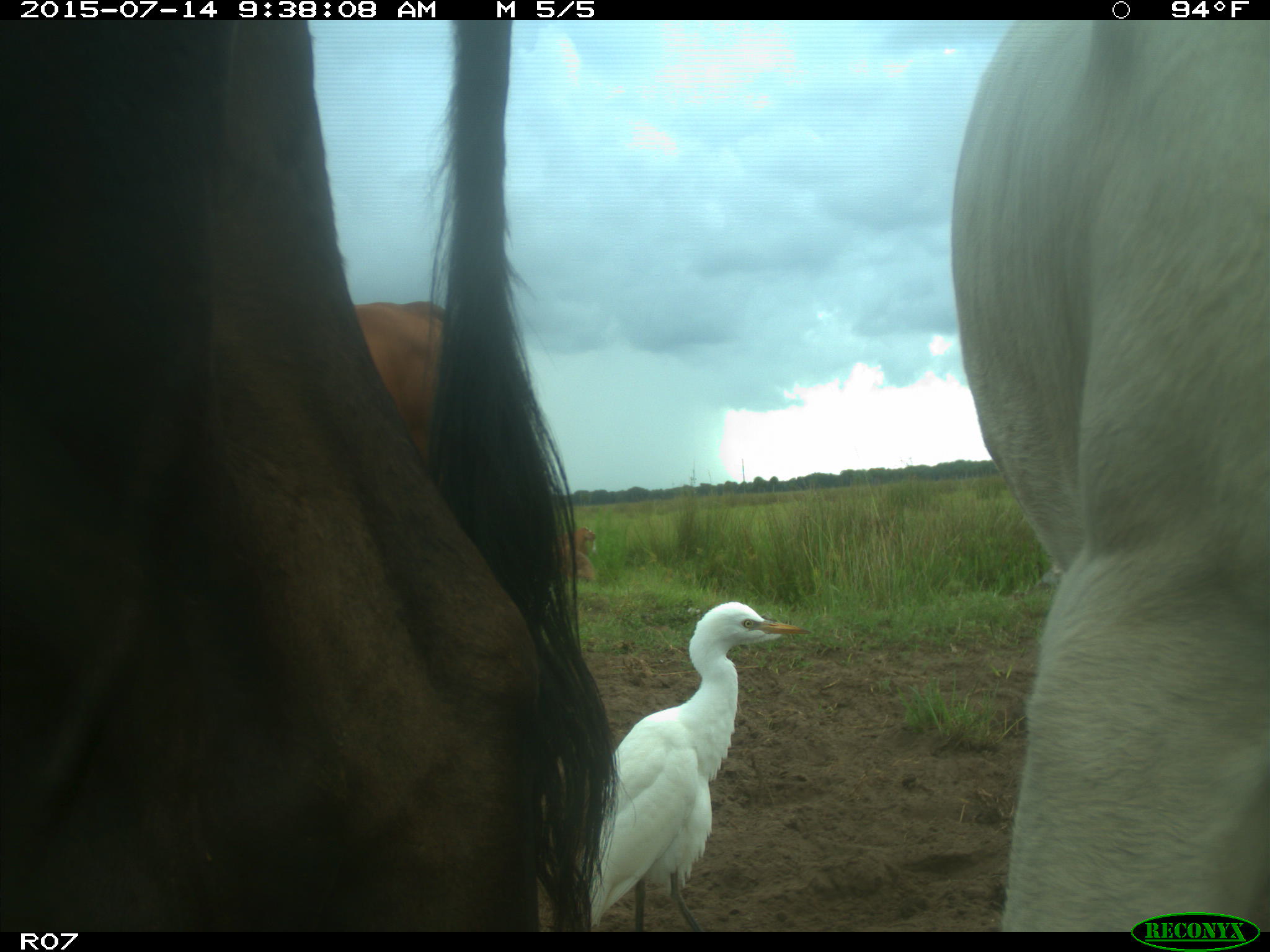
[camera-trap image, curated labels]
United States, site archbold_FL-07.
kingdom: Animalia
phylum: Chordata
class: Mammalia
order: Artiodactyla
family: Bovidae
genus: Bos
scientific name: Bos taurus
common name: domestic cow